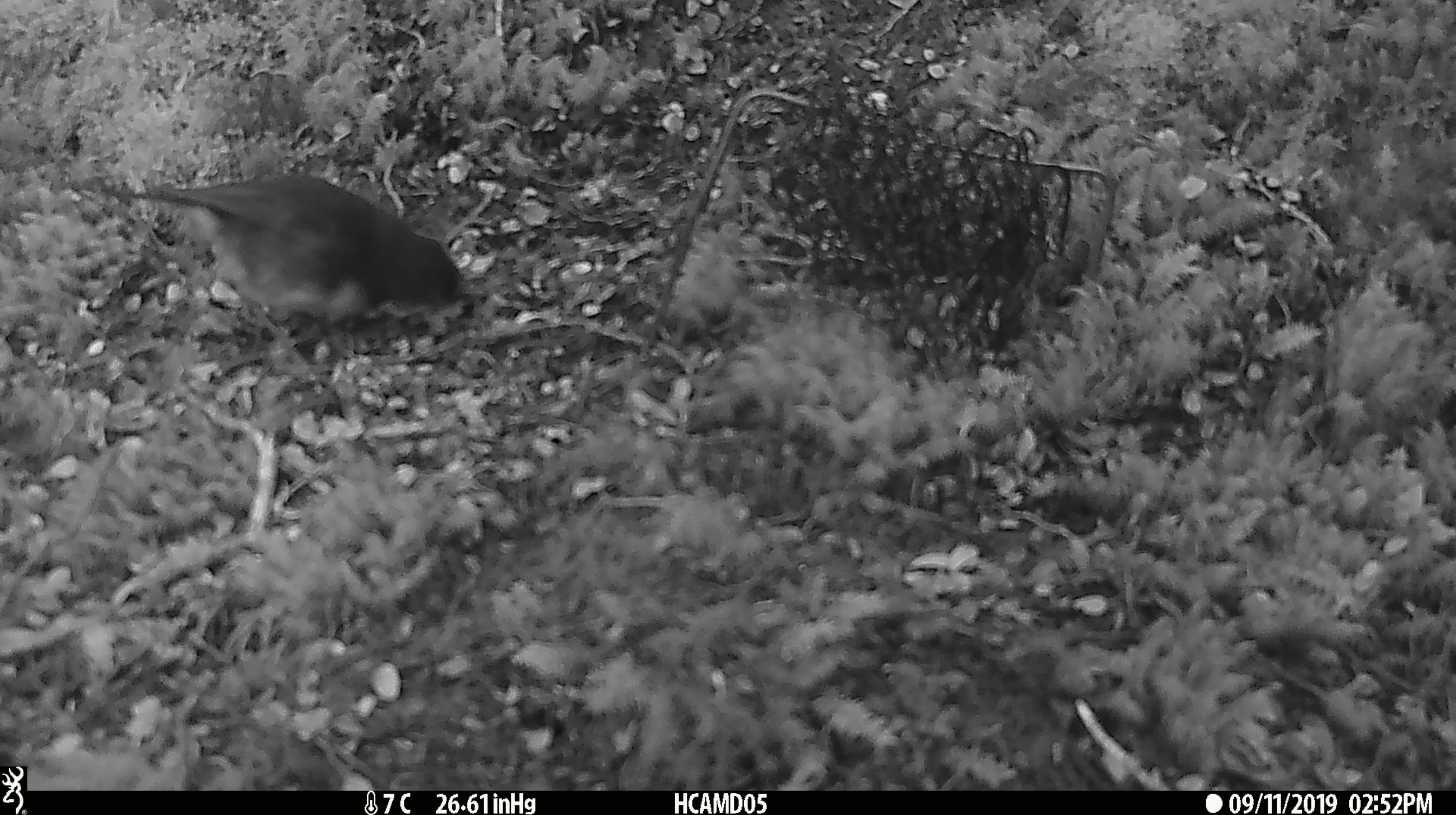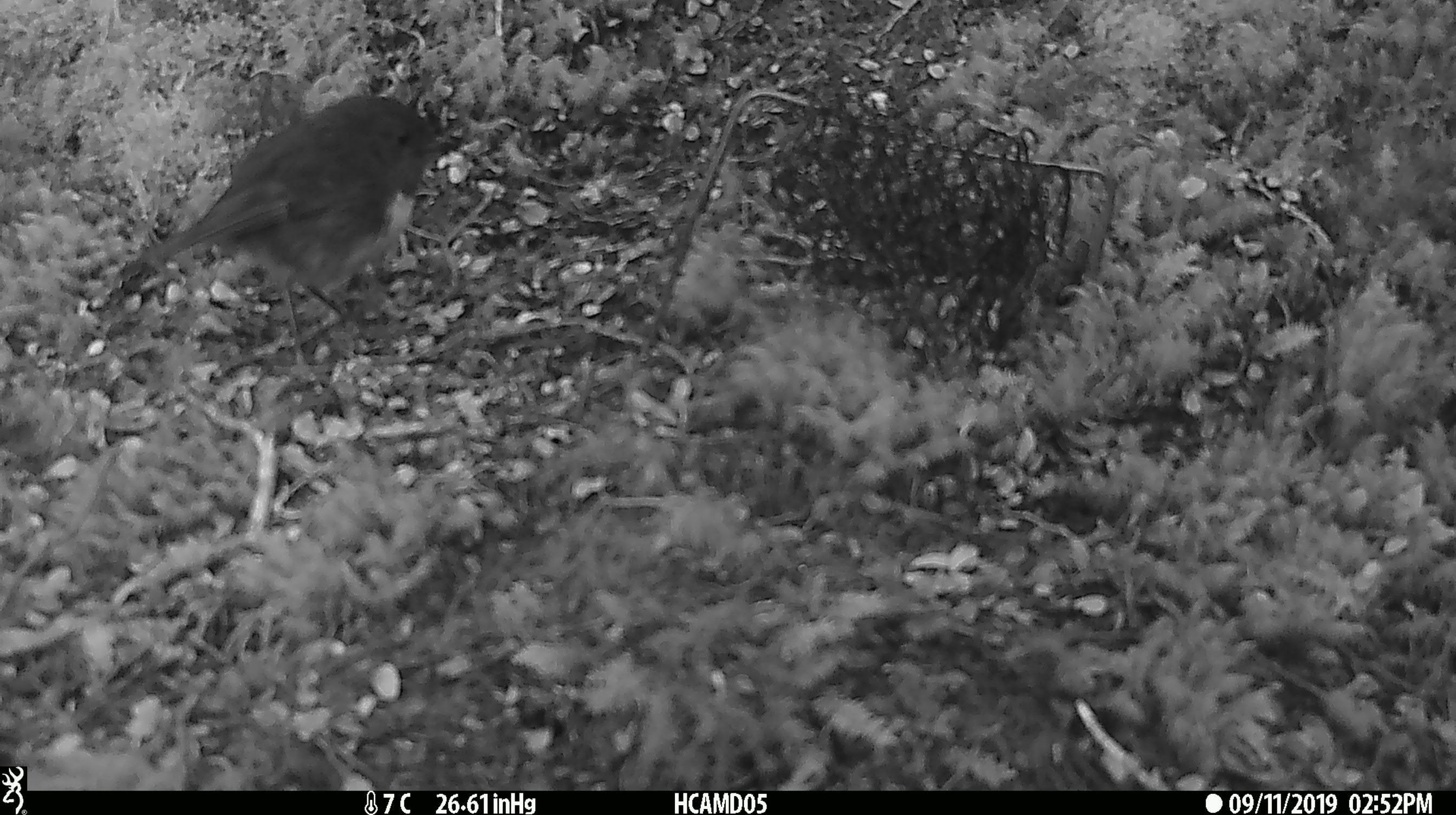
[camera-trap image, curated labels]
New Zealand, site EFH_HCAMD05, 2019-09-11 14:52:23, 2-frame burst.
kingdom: Animalia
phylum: Chordata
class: Aves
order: Passeriformes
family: Petroicidae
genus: Petroica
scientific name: Petroica australis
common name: new zealand robin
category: robin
Robin (new zealand robin) (Petroica australis).